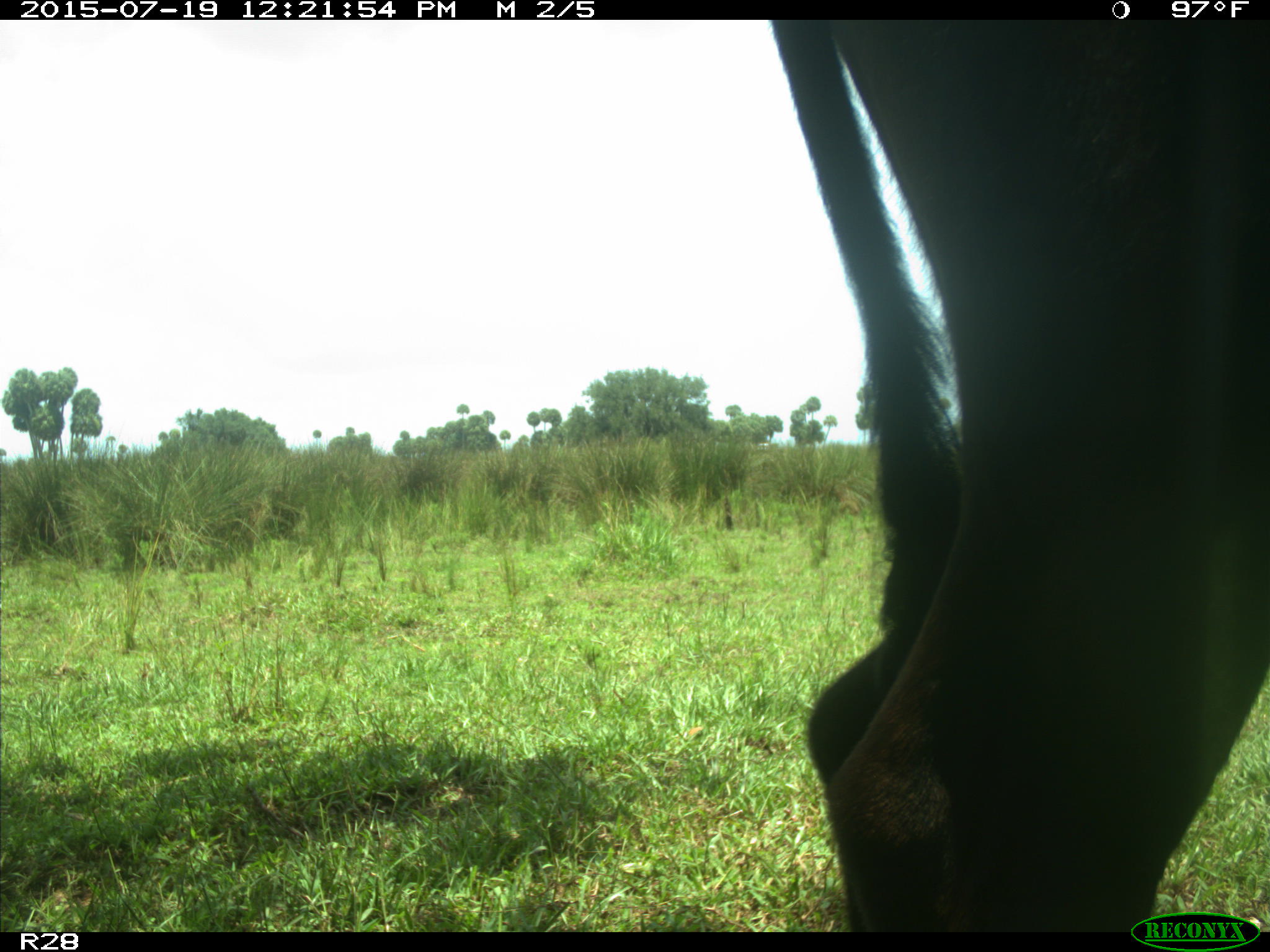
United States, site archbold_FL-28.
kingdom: Animalia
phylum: Chordata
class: Mammalia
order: Artiodactyla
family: Bovidae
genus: Bos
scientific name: Bos taurus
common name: domestic cow